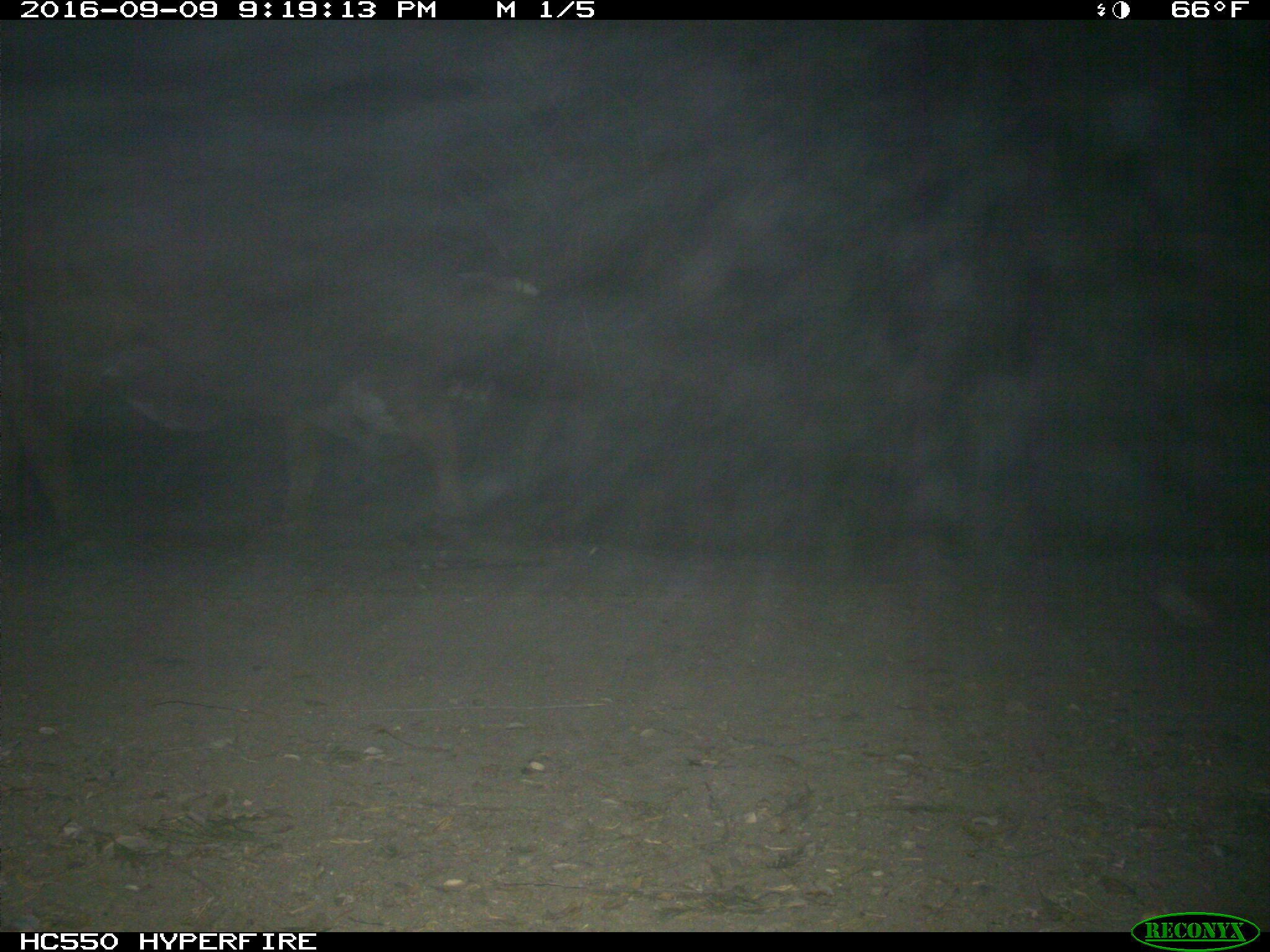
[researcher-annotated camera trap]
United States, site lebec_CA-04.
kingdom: Animalia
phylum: Chordata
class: Mammalia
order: Artiodactyla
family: Bovidae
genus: Bos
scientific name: Bos taurus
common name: domestic cow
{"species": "Bos taurus (domestic cow)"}